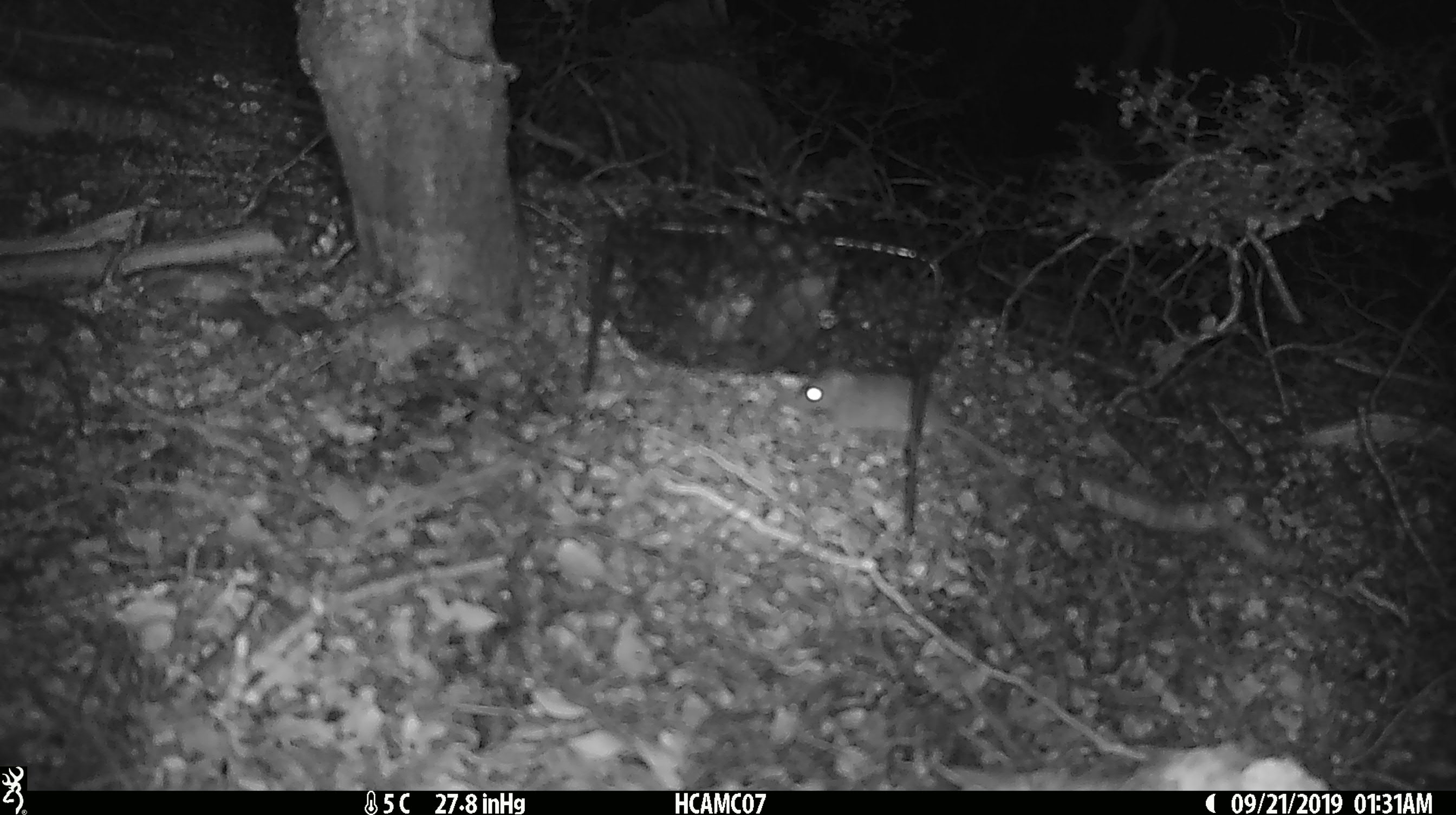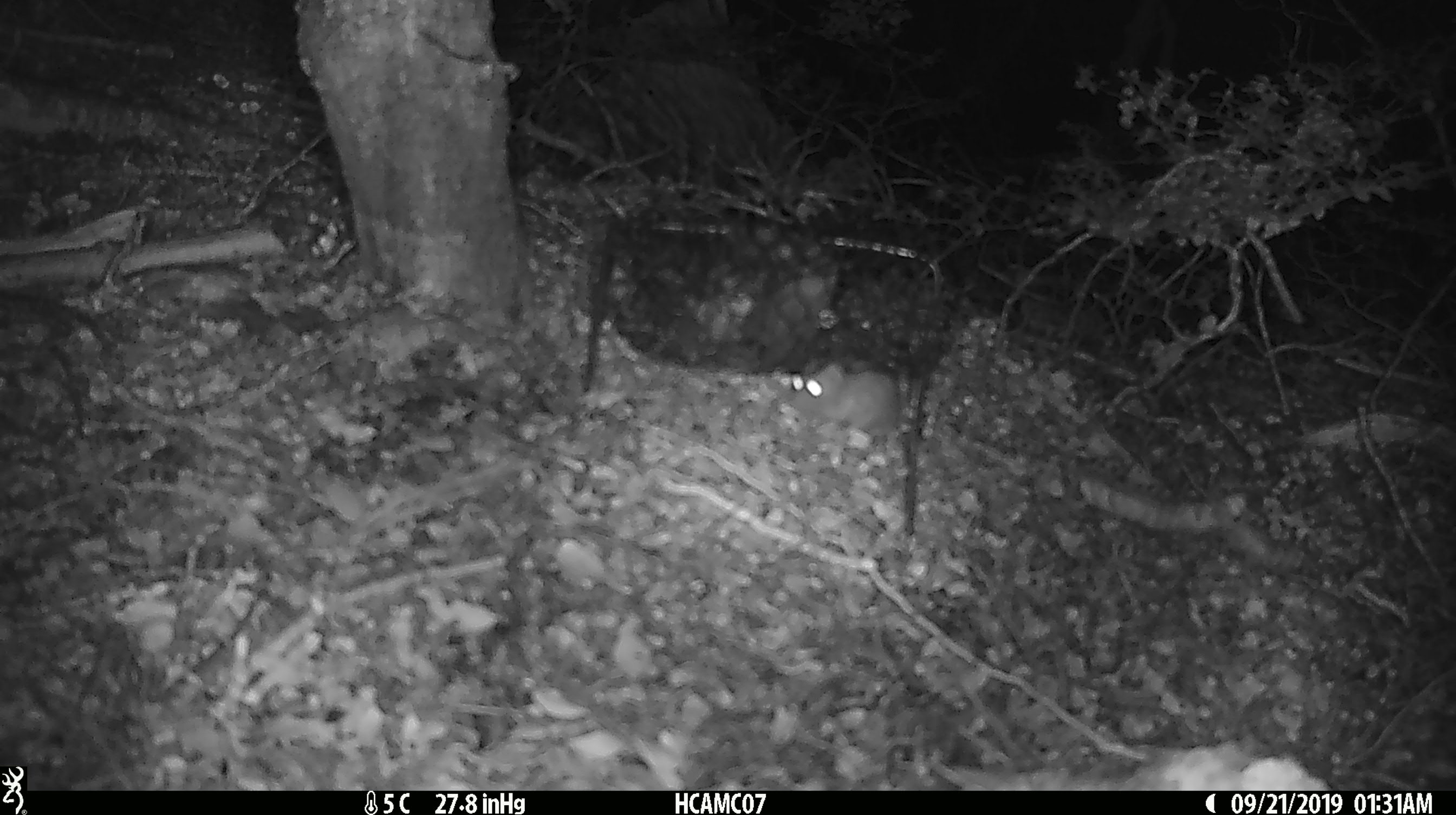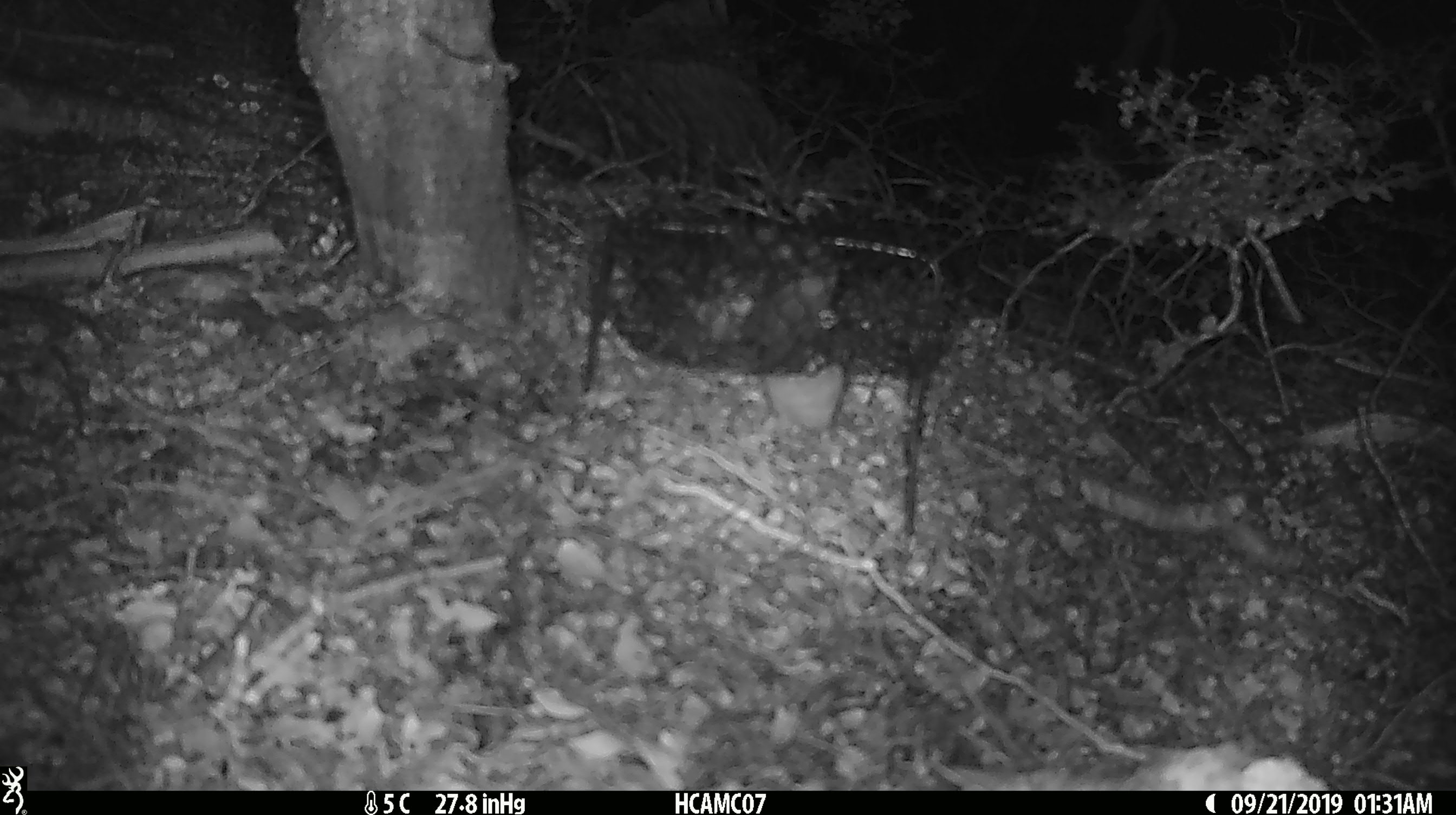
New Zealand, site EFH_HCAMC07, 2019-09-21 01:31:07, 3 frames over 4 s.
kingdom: Animalia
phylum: Chordata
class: Mammalia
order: Rodentia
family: Muridae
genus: Mus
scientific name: Mus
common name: mouse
Mouse (Mus).